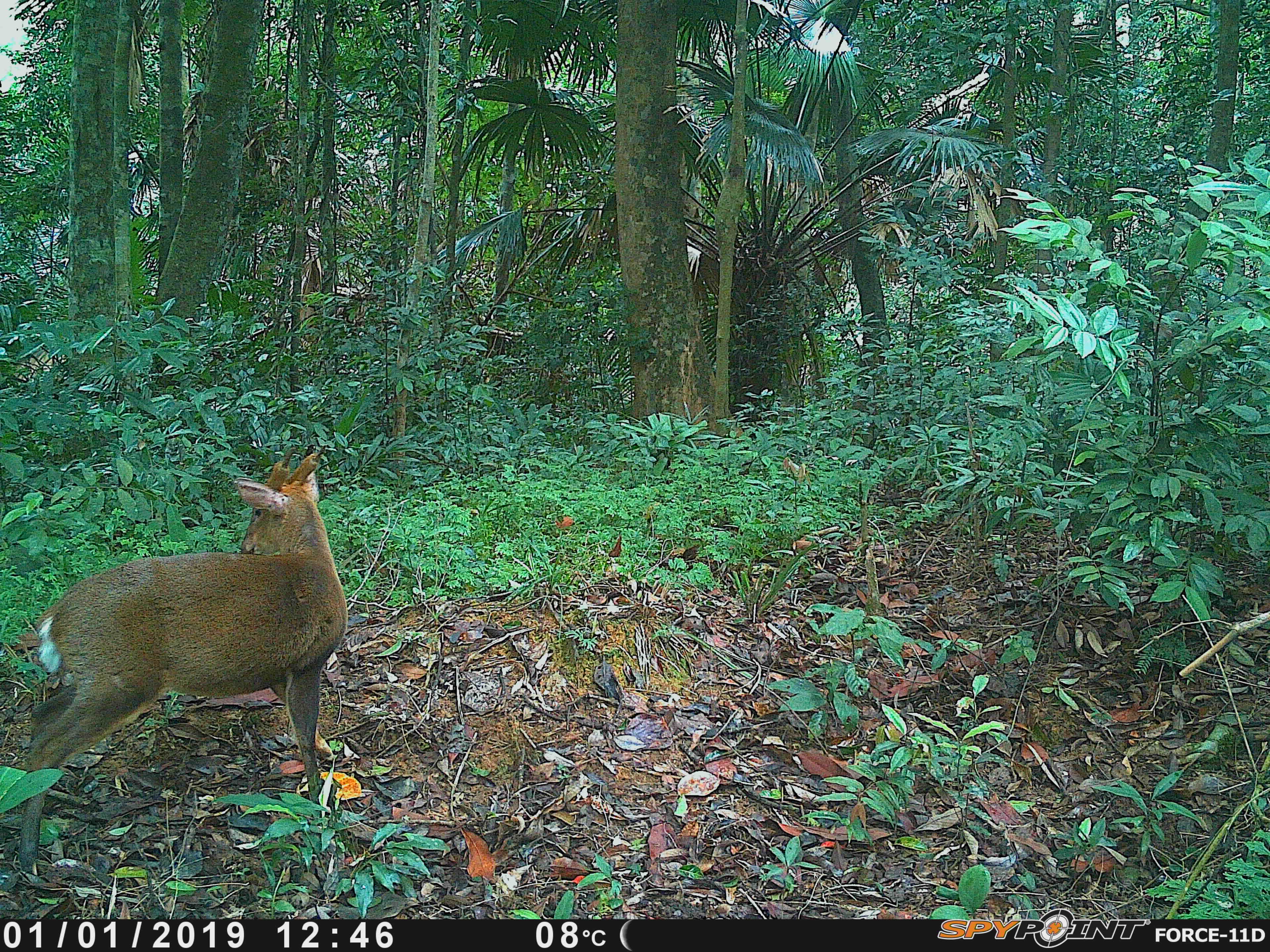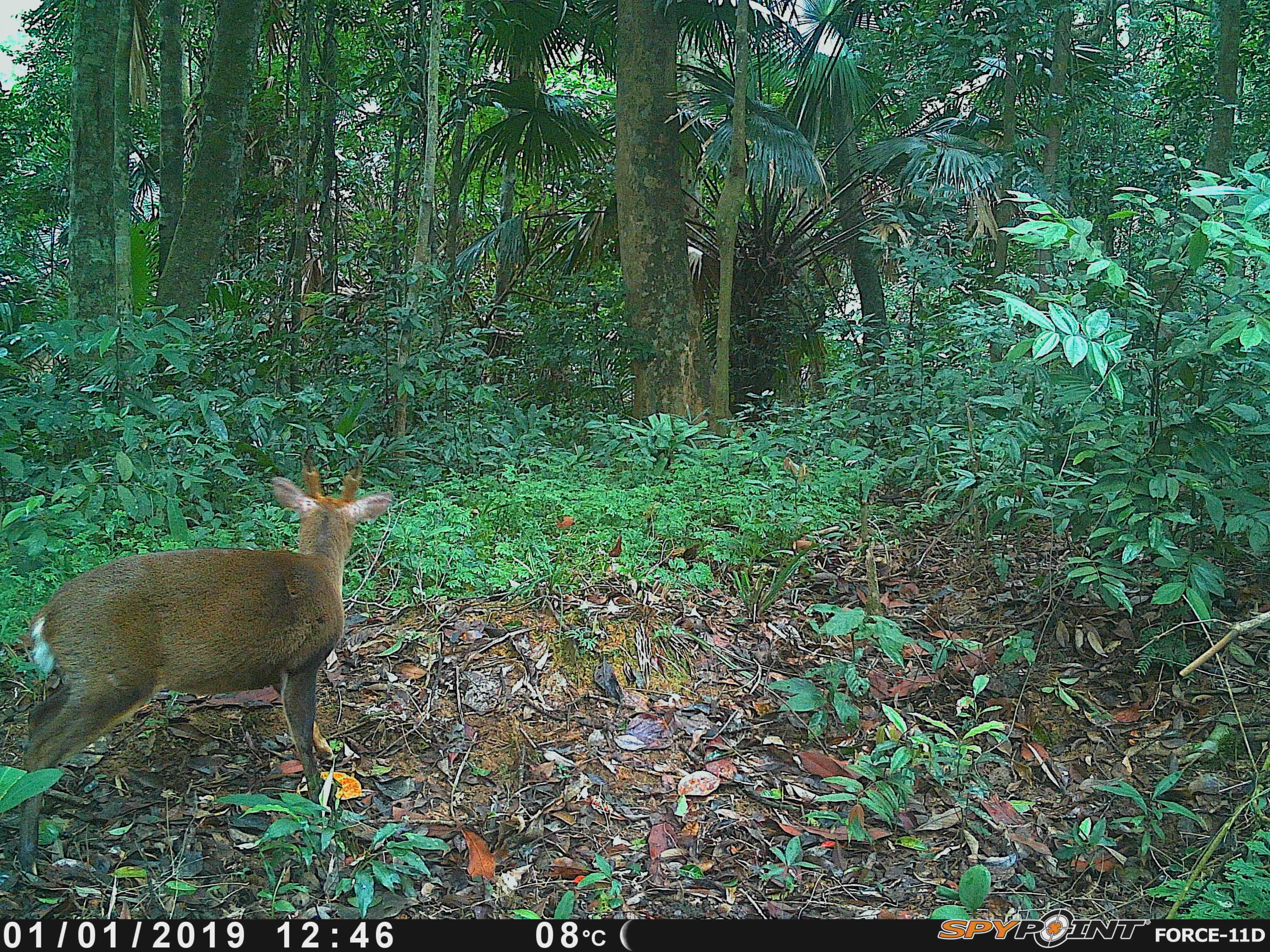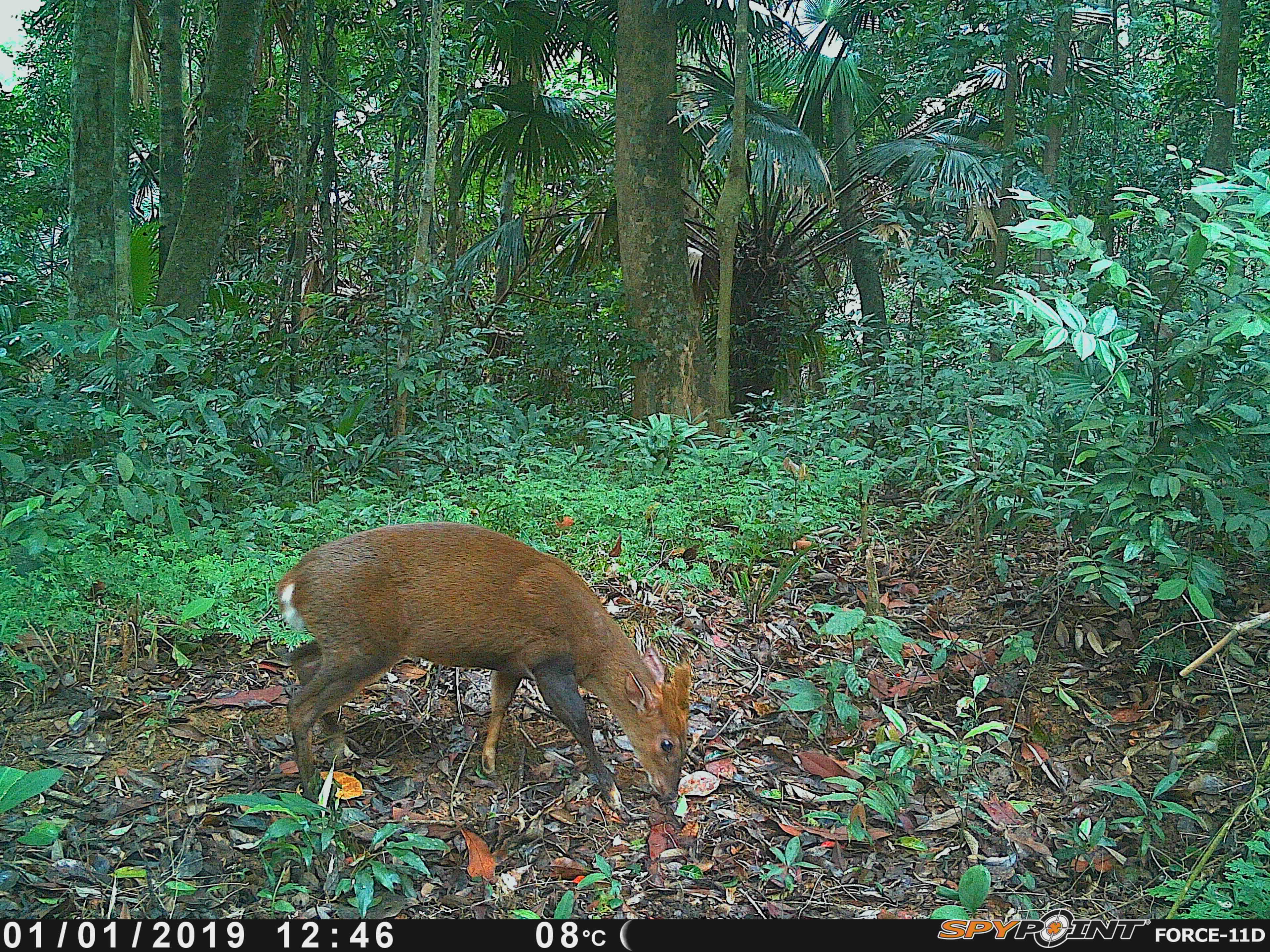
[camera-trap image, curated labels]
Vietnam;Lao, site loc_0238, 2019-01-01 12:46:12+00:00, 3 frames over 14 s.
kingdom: Animalia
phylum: Chordata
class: Mammalia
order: Artiodactyla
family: Cervidae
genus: Muntiacus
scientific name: Muntiacus vuquangensis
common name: large-antlered muntjac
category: large antlered muntjac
Large antlered muntjac (large-antlered muntjac) (Muntiacus vuquangensis). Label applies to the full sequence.